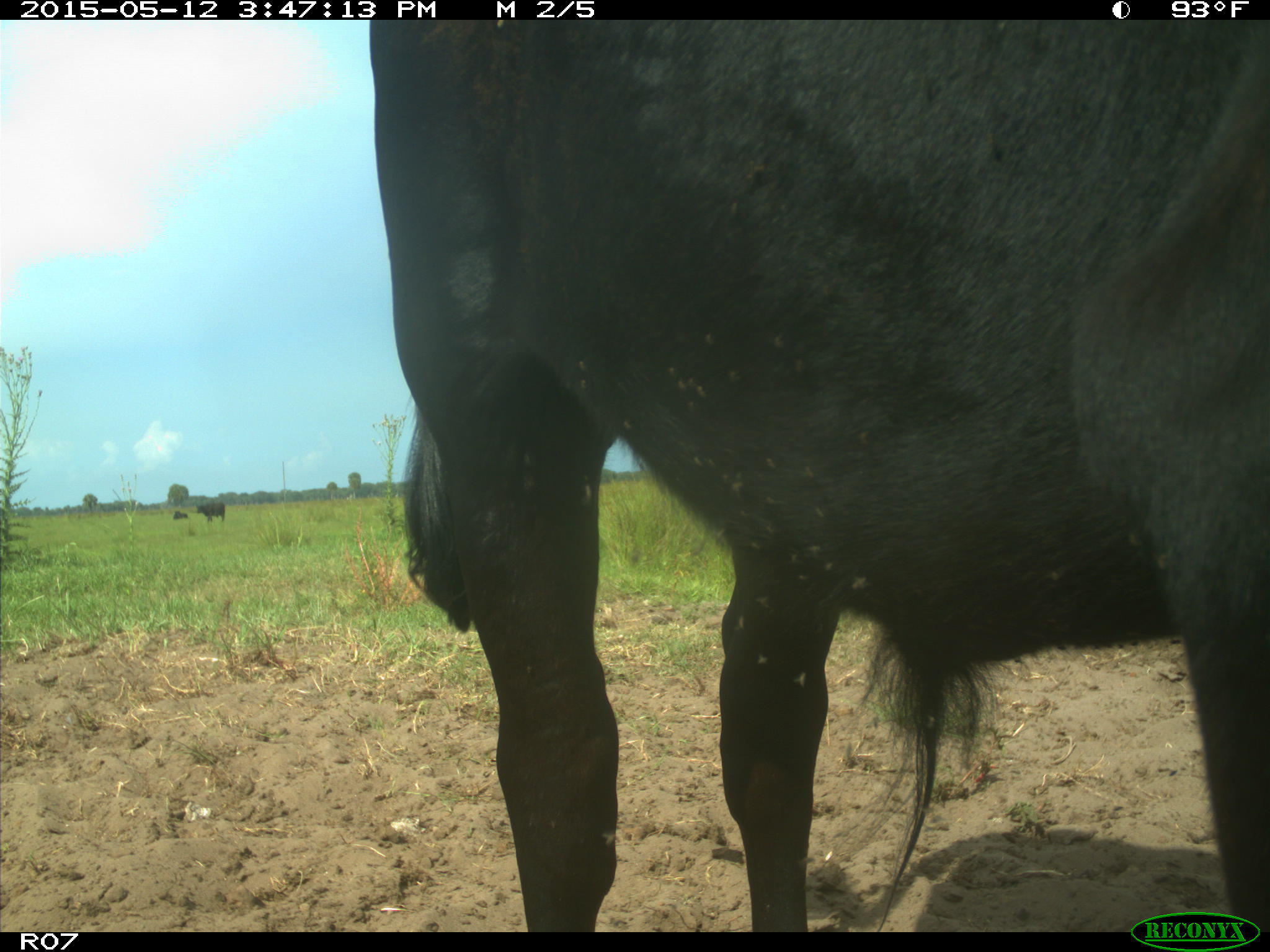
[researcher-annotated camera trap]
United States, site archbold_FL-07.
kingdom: Animalia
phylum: Chordata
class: Mammalia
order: Artiodactyla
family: Bovidae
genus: Bos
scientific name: Bos taurus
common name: domestic cow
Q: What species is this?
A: Bos taurus (domestic cow).